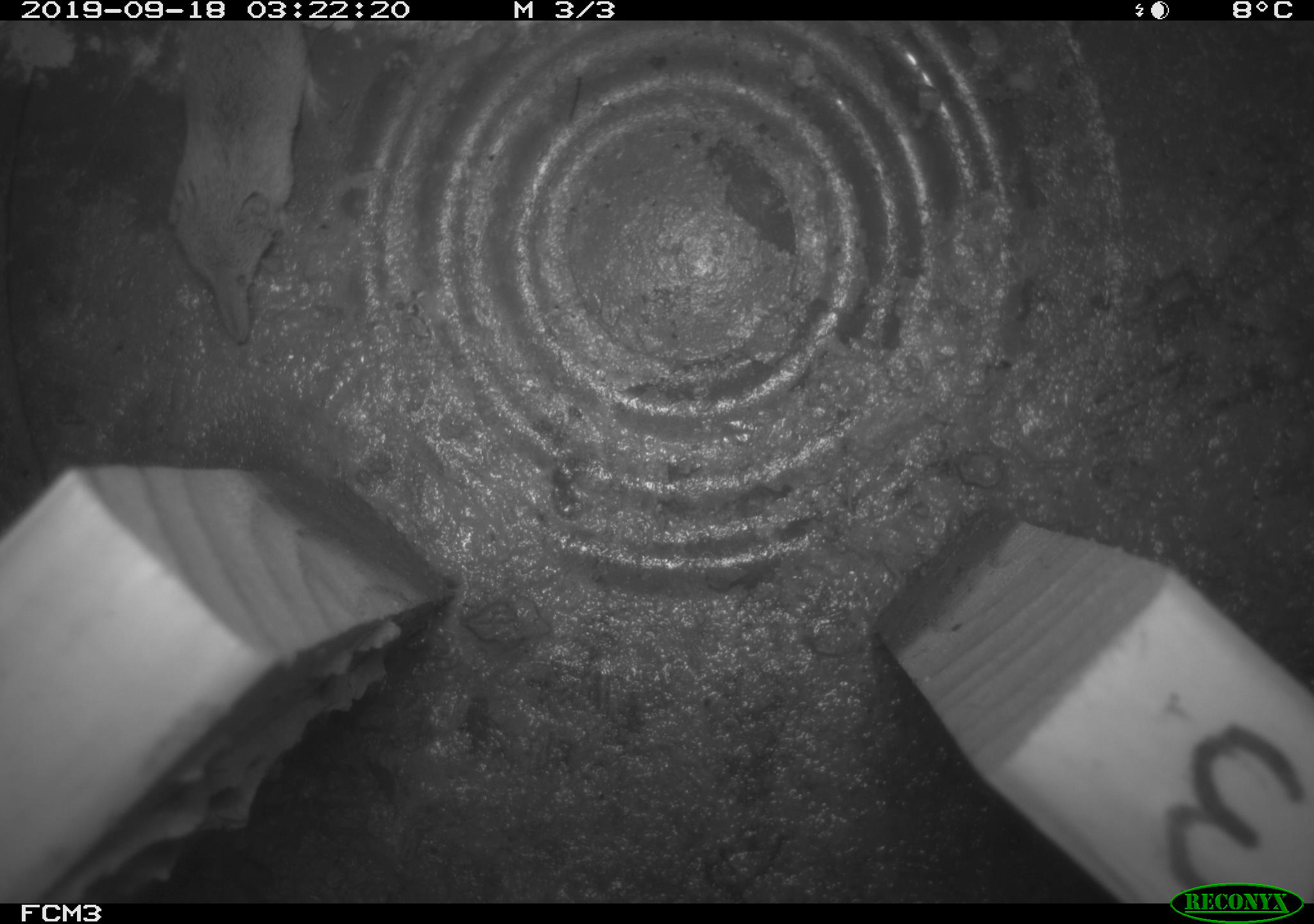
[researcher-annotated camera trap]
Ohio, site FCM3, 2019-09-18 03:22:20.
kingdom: Animalia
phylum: Chordata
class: Mammalia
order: Eulipotyphla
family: Soricidae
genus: Sorex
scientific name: Sorex cinereus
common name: masked shrew